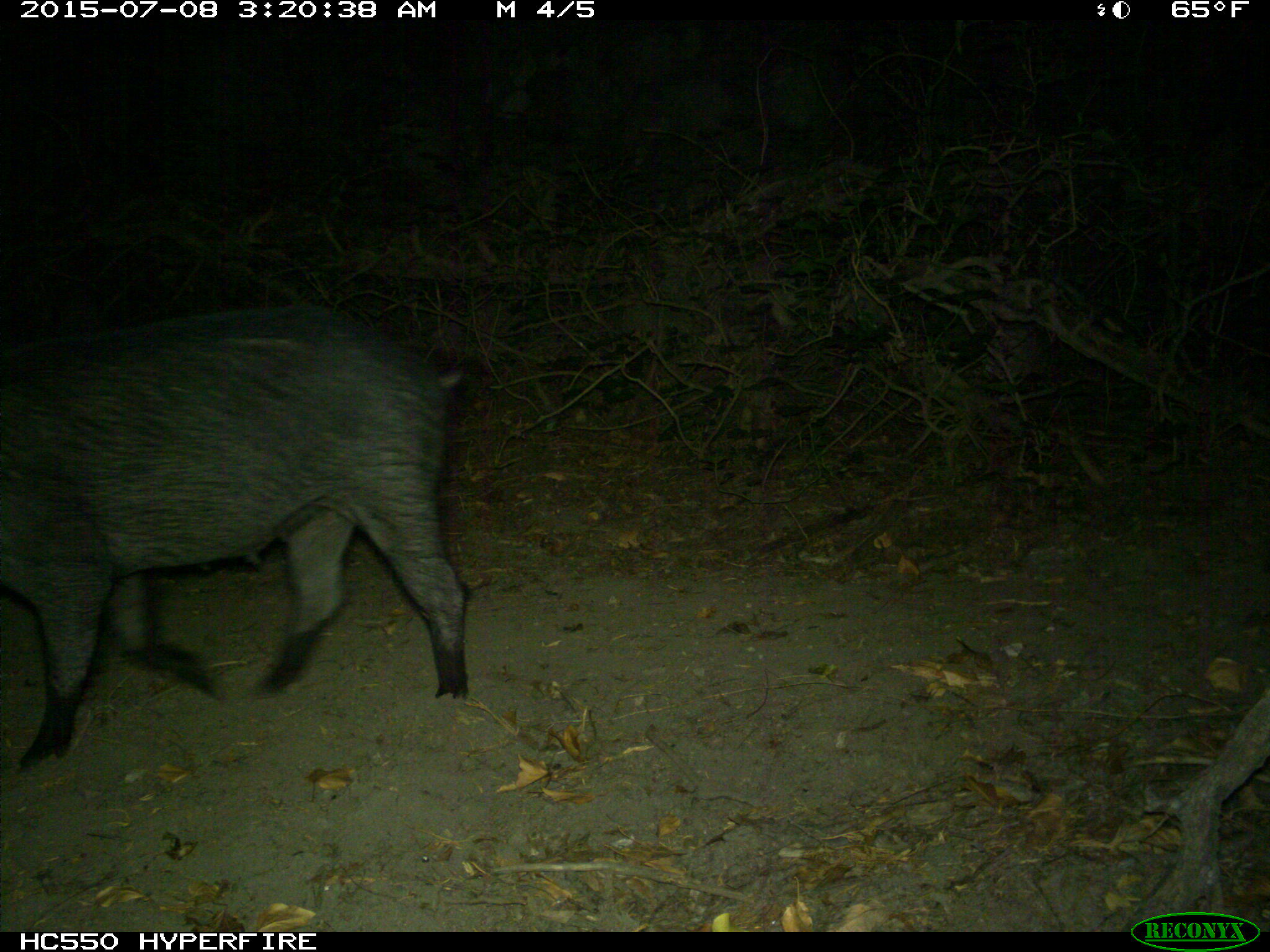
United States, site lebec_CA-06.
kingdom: Animalia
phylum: Chordata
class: Mammalia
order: Artiodactyla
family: Suidae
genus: Sus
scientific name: Sus scrofa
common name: wild boar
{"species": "Sus scrofa (wild boar)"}